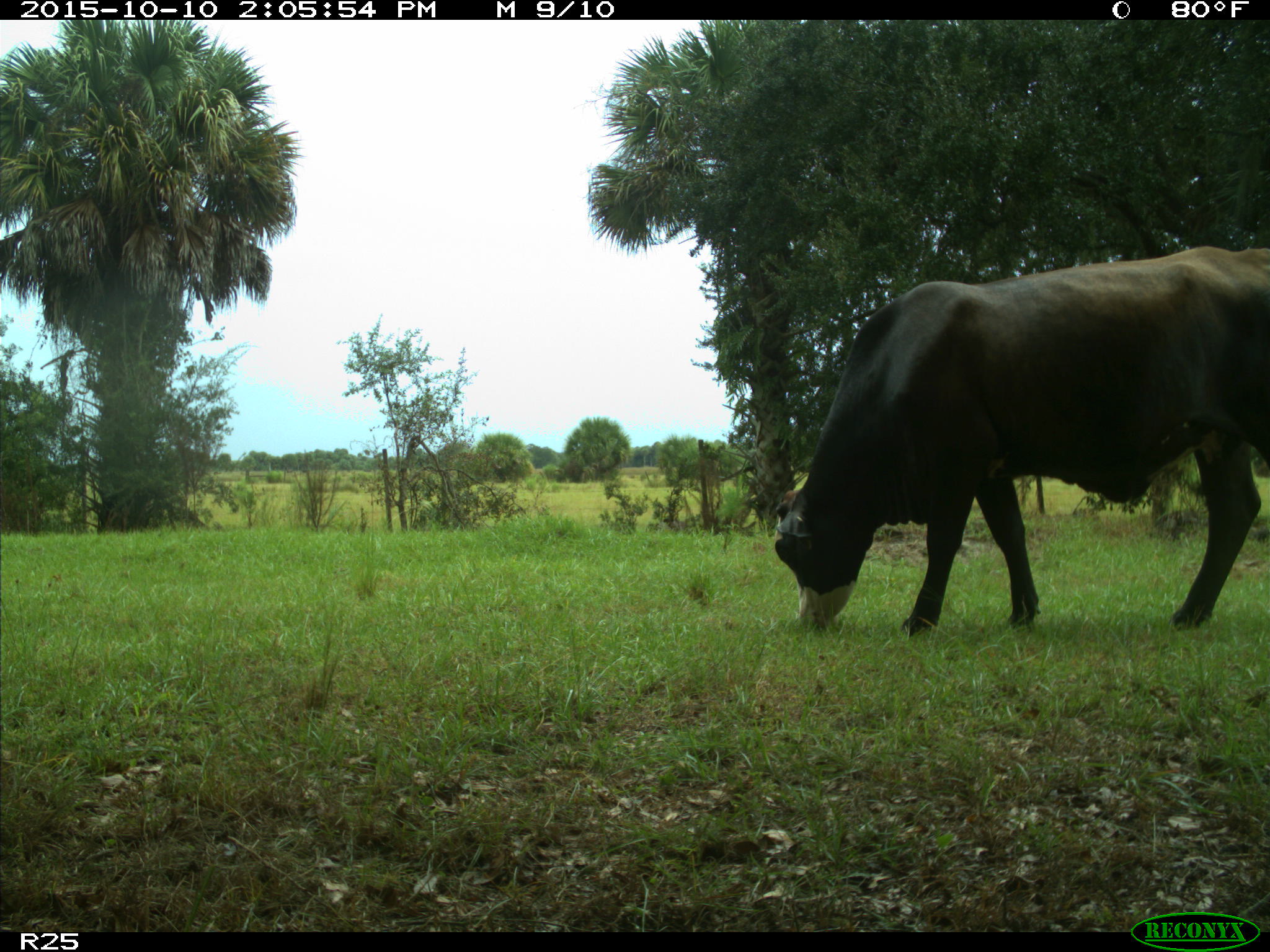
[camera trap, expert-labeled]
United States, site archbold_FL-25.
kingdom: Animalia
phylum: Chordata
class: Mammalia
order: Artiodactyla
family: Bovidae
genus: Bos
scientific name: Bos taurus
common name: domestic cow